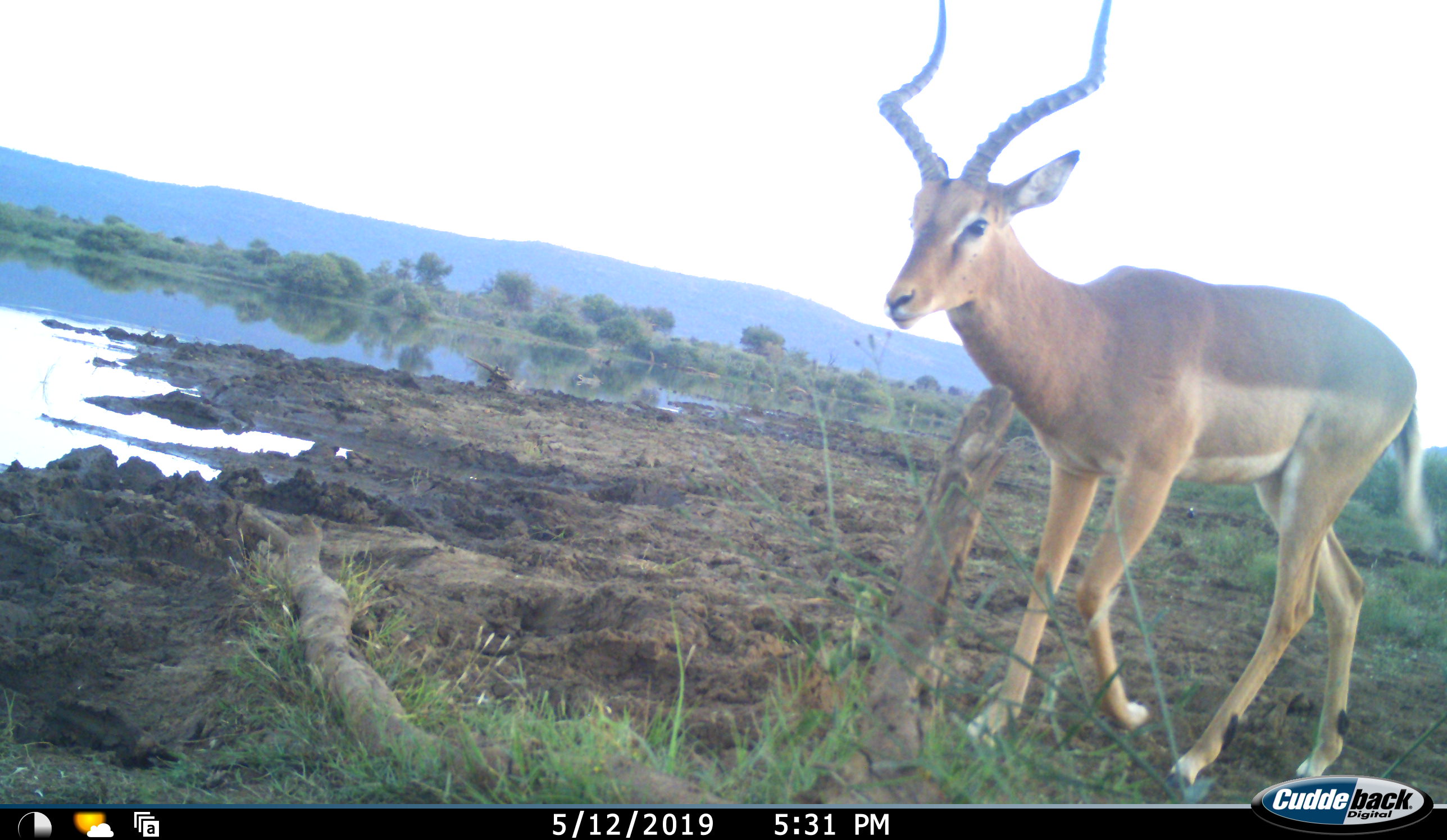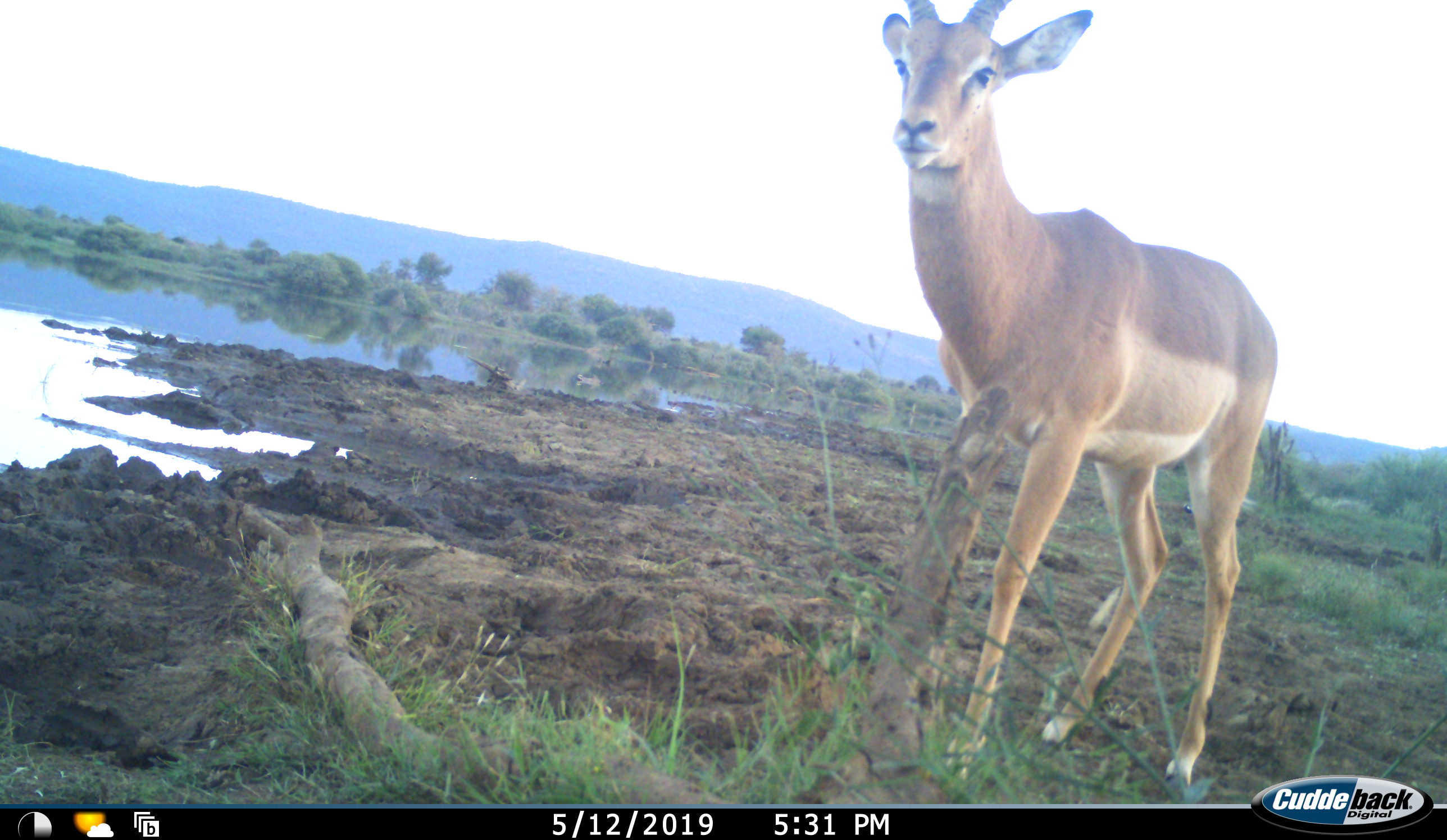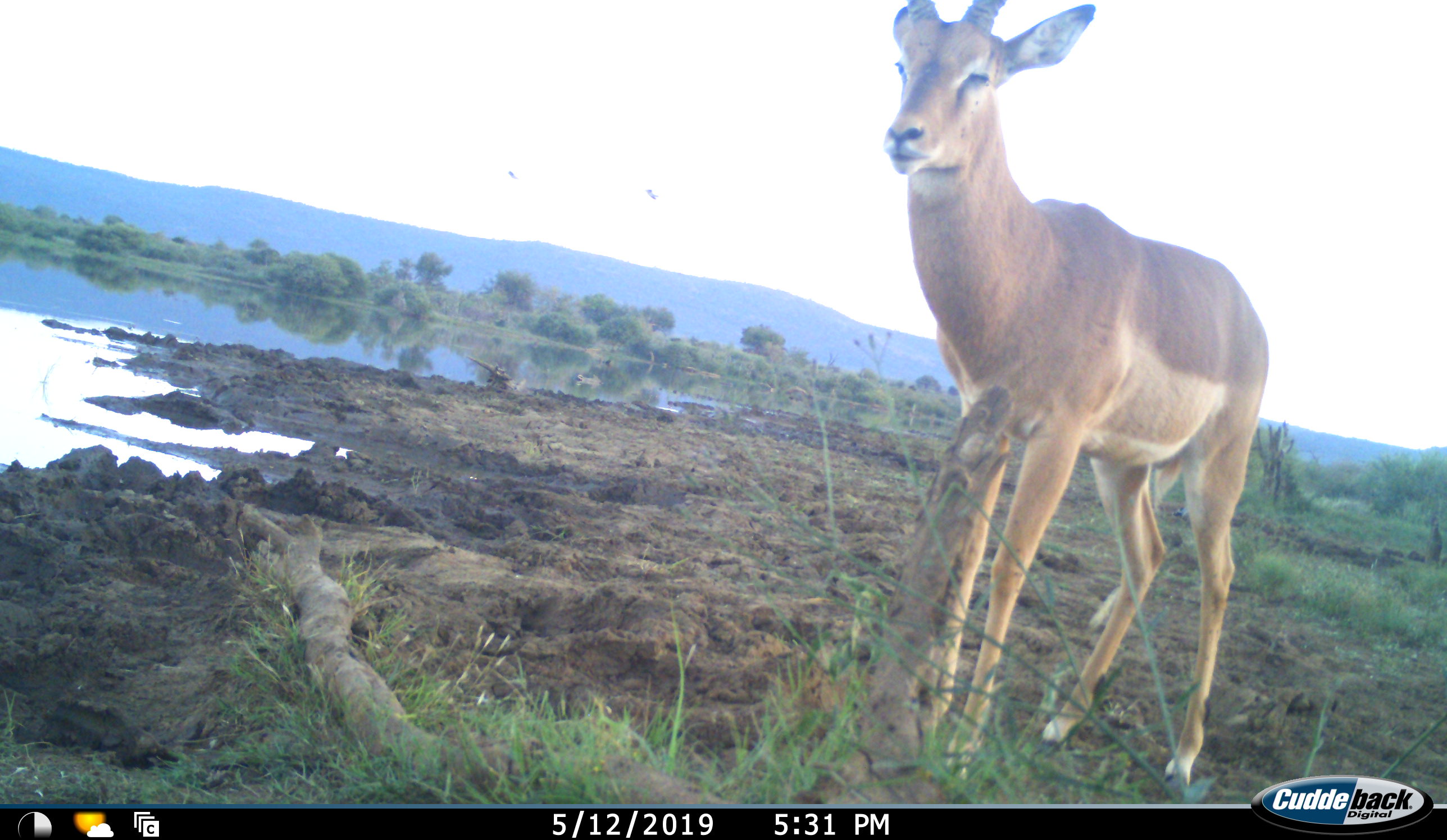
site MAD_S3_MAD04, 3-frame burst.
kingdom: Animalia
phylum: Chordata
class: Mammalia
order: Artiodactyla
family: Bovidae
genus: Aepyceros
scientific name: Aepyceros melampus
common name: impala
Impala (Aepyceros melampus), count 1. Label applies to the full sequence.